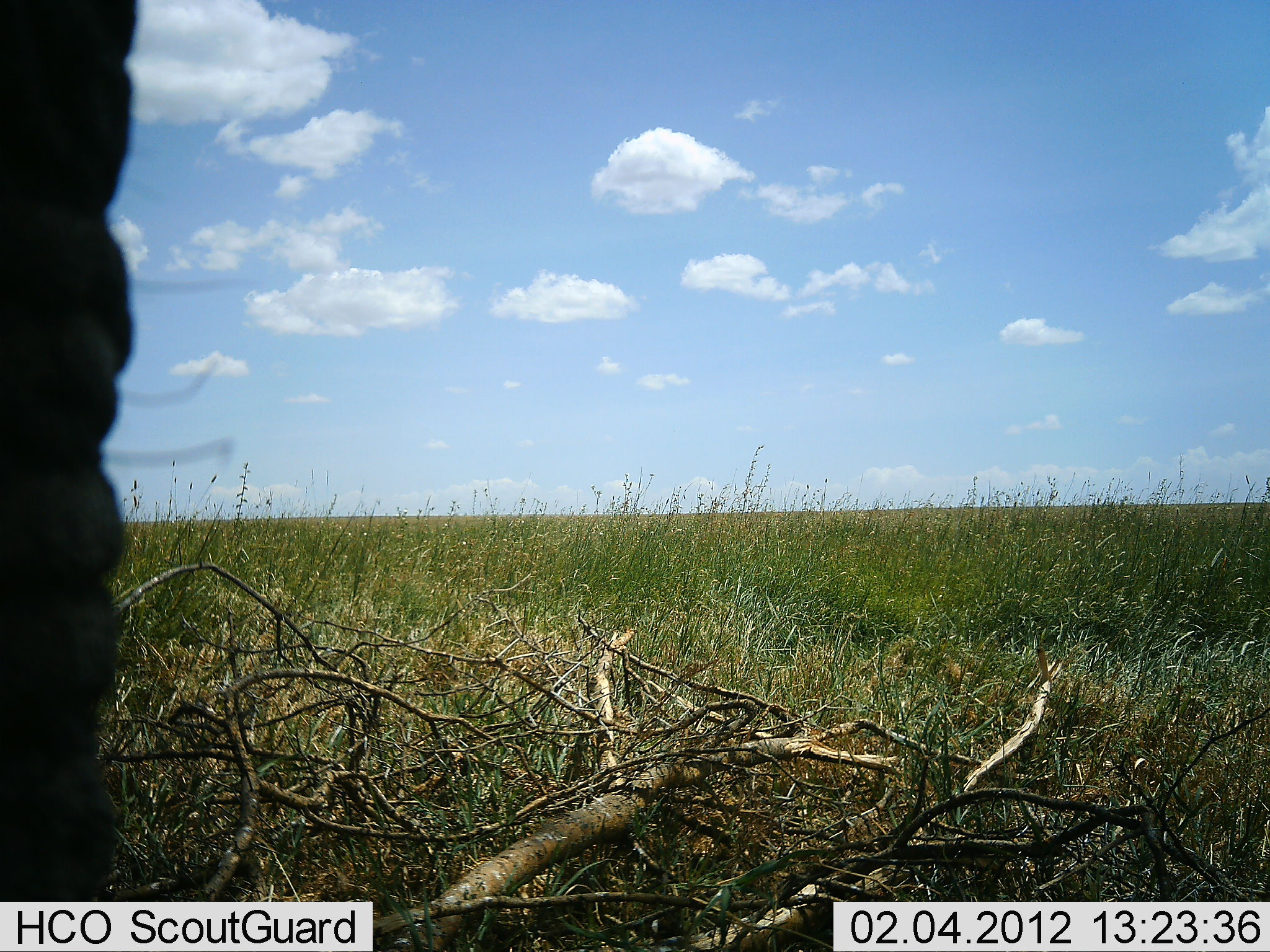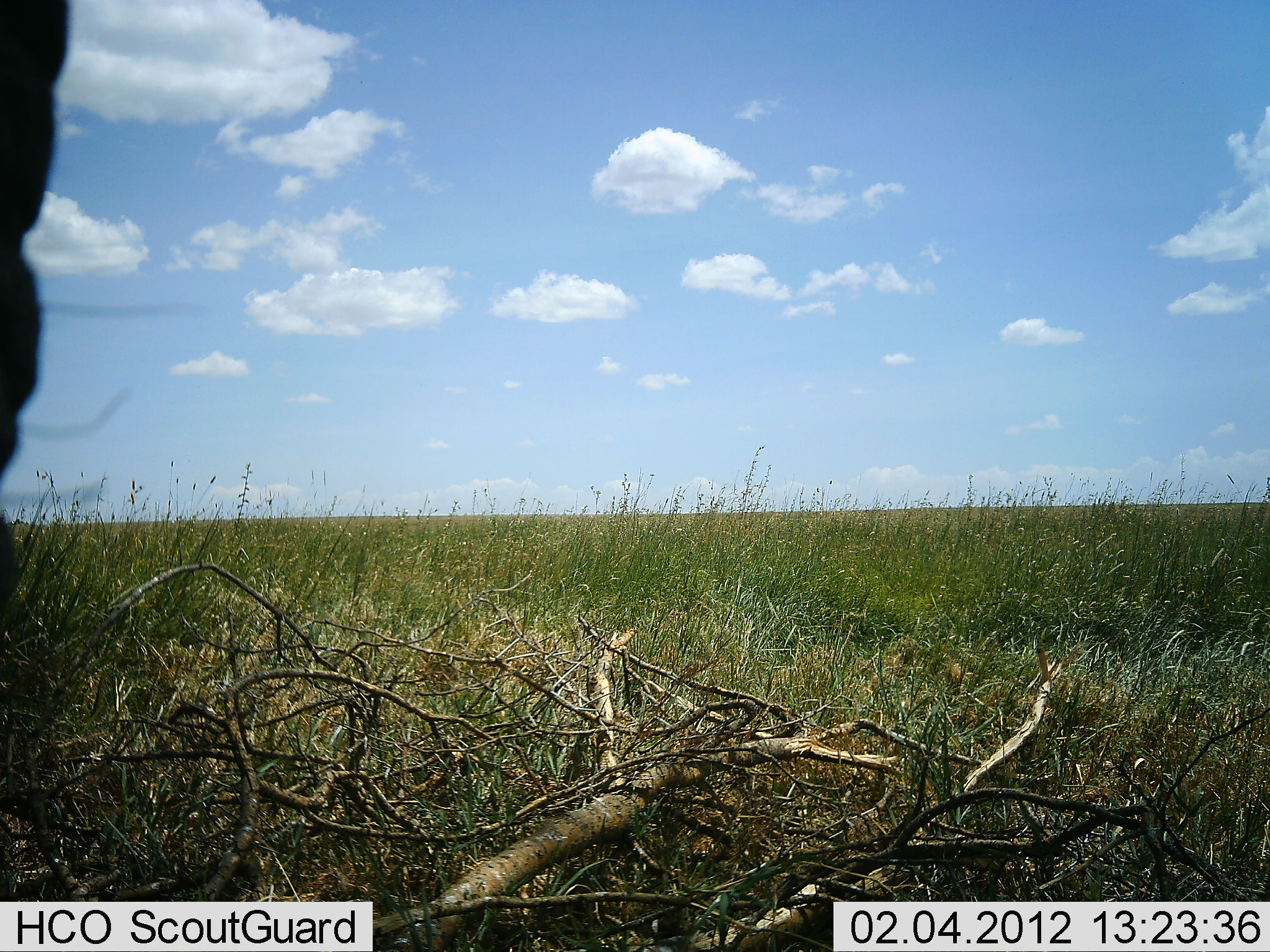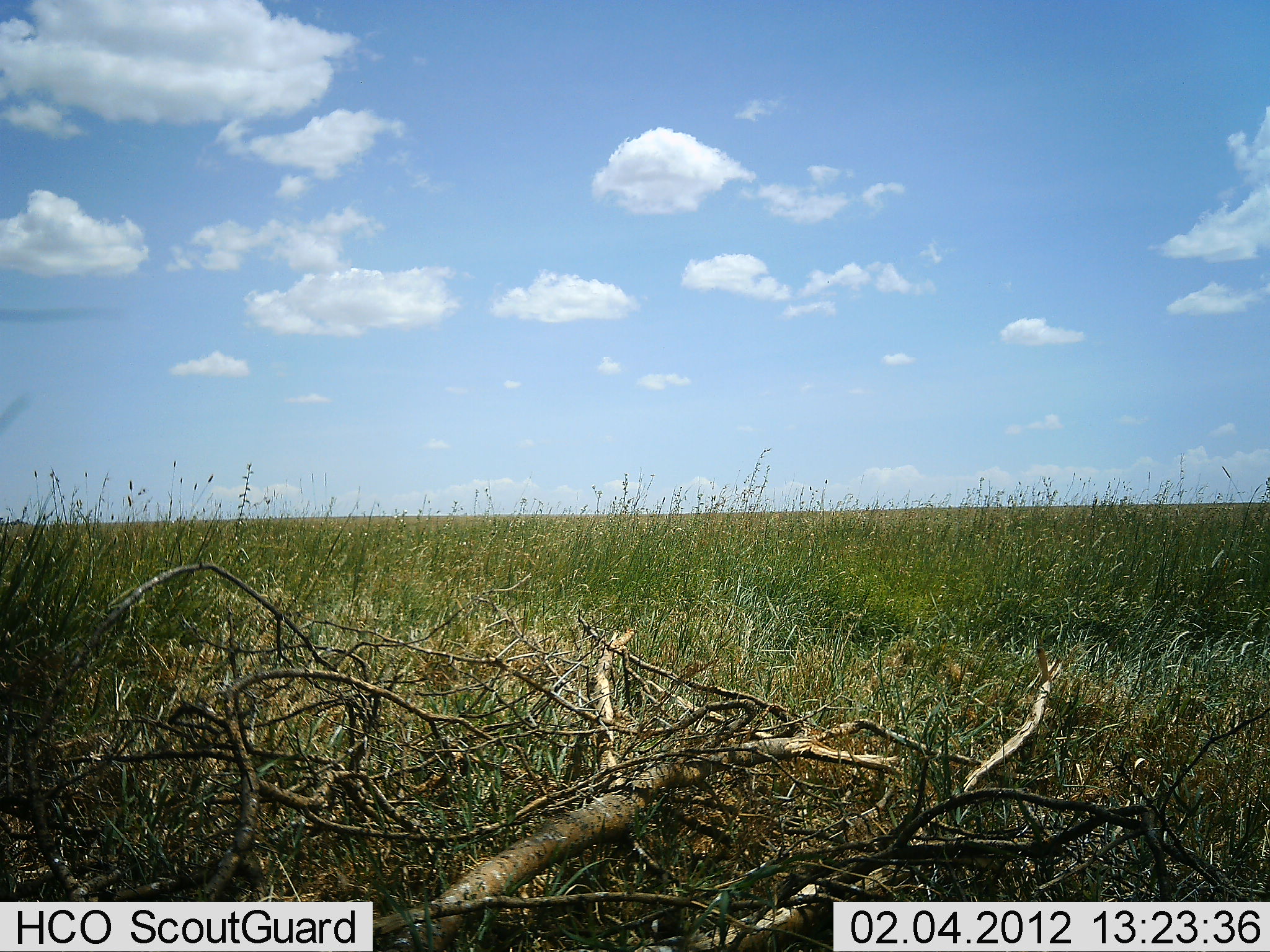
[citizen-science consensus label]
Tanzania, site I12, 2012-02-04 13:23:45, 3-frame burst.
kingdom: Animalia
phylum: Chordata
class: Mammalia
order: Proboscidea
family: Elephantidae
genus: Loxodonta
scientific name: Loxodonta africana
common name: african bush elephant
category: elephant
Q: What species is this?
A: Elephant (african bush elephant) (Loxodonta africana).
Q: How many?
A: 1.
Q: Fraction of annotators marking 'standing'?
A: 67%.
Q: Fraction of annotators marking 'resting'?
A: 0%.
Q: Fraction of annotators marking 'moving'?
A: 19%.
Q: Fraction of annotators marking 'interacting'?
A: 5%.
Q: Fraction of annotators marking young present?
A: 0%.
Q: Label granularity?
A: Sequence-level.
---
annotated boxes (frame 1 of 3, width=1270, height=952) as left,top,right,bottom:
animal: 0,2,140,898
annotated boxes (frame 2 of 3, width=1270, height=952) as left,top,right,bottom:
animal: 2,2,70,585